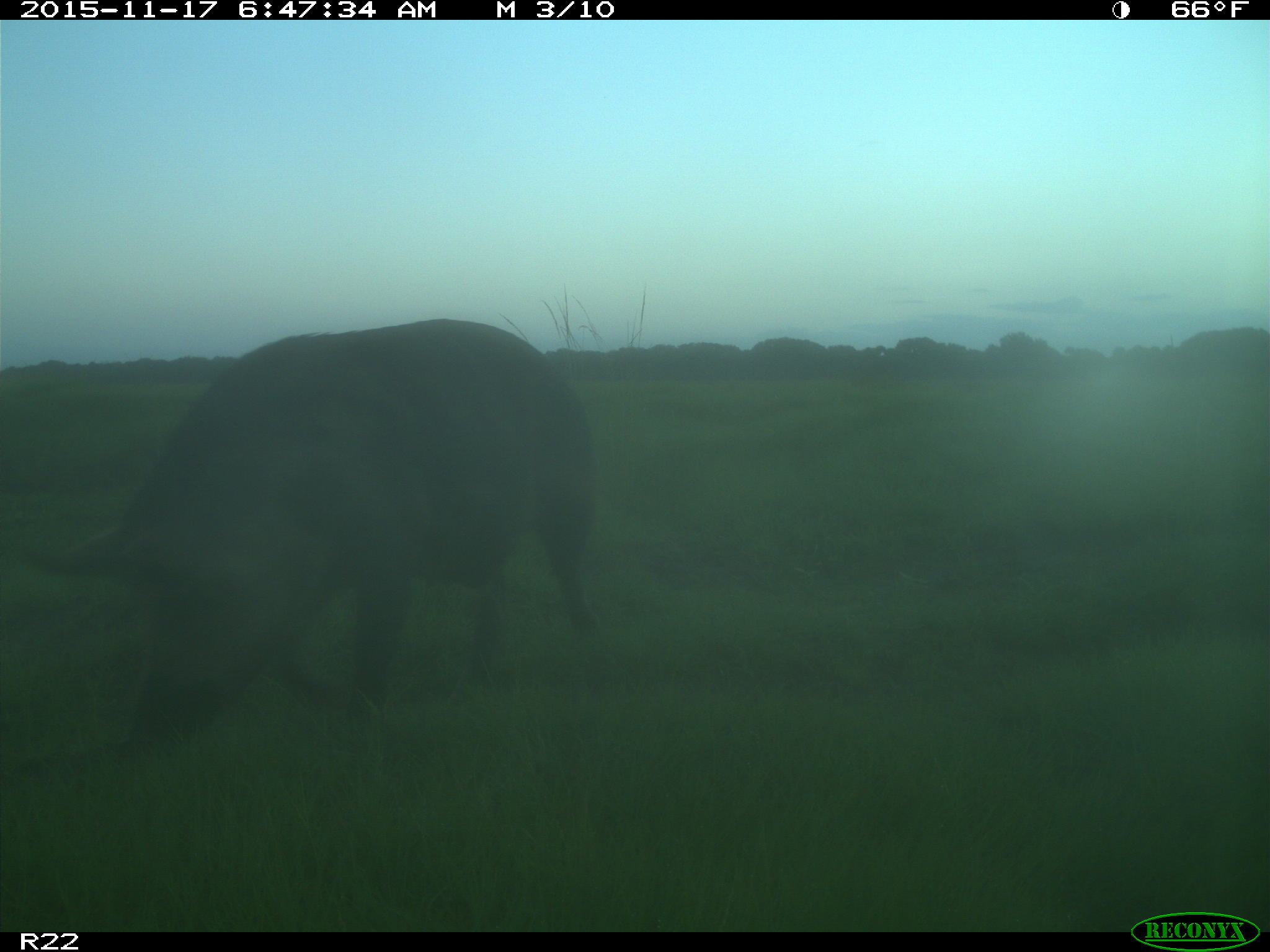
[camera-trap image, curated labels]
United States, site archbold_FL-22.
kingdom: Animalia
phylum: Chordata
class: Mammalia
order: Artiodactyla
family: Suidae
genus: Sus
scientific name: Sus scrofa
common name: wild boar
Sus scrofa (wild boar).